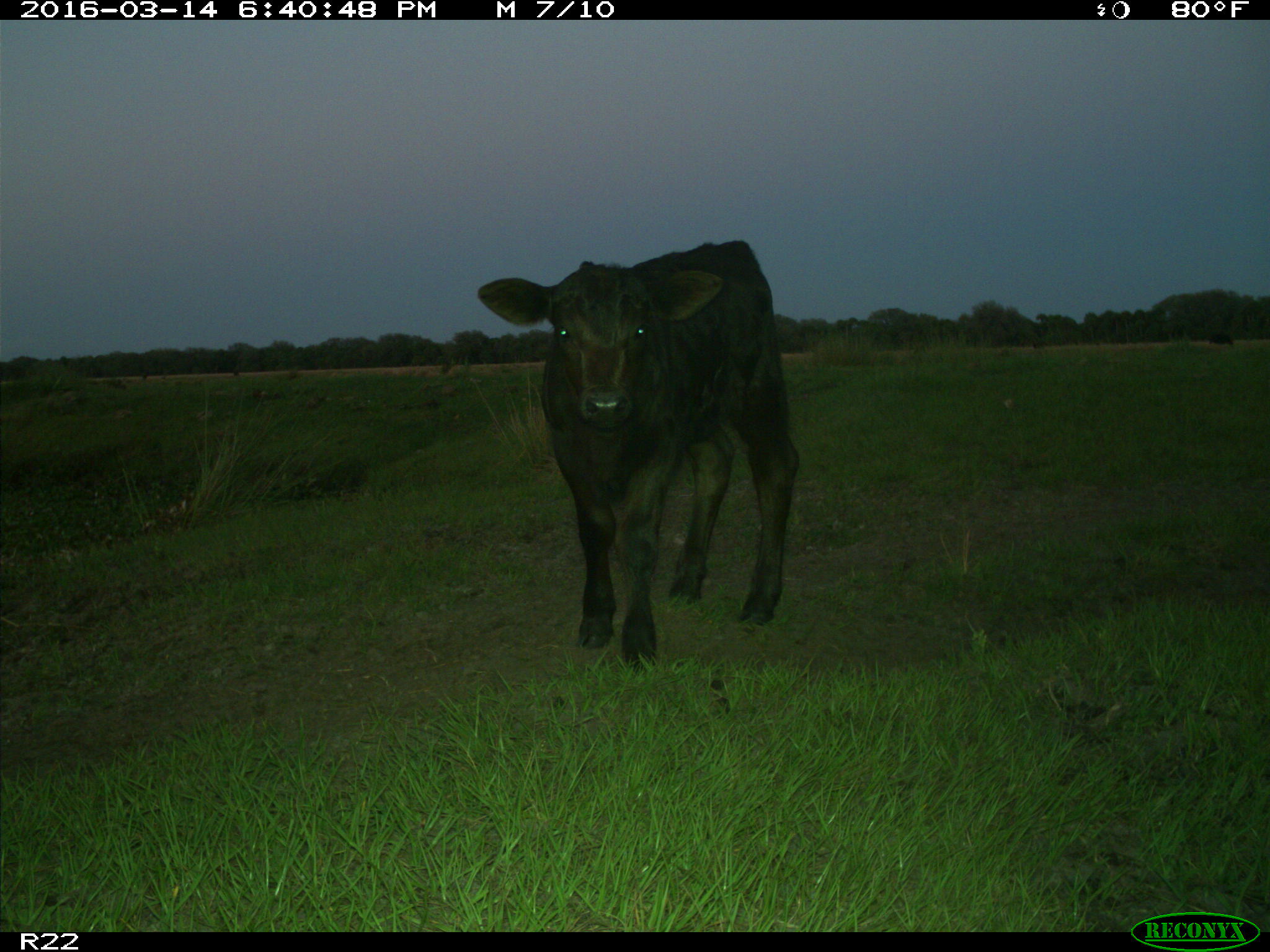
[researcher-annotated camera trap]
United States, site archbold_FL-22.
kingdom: Animalia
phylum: Chordata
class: Mammalia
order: Artiodactyla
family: Bovidae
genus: Bos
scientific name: Bos taurus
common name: domestic cow